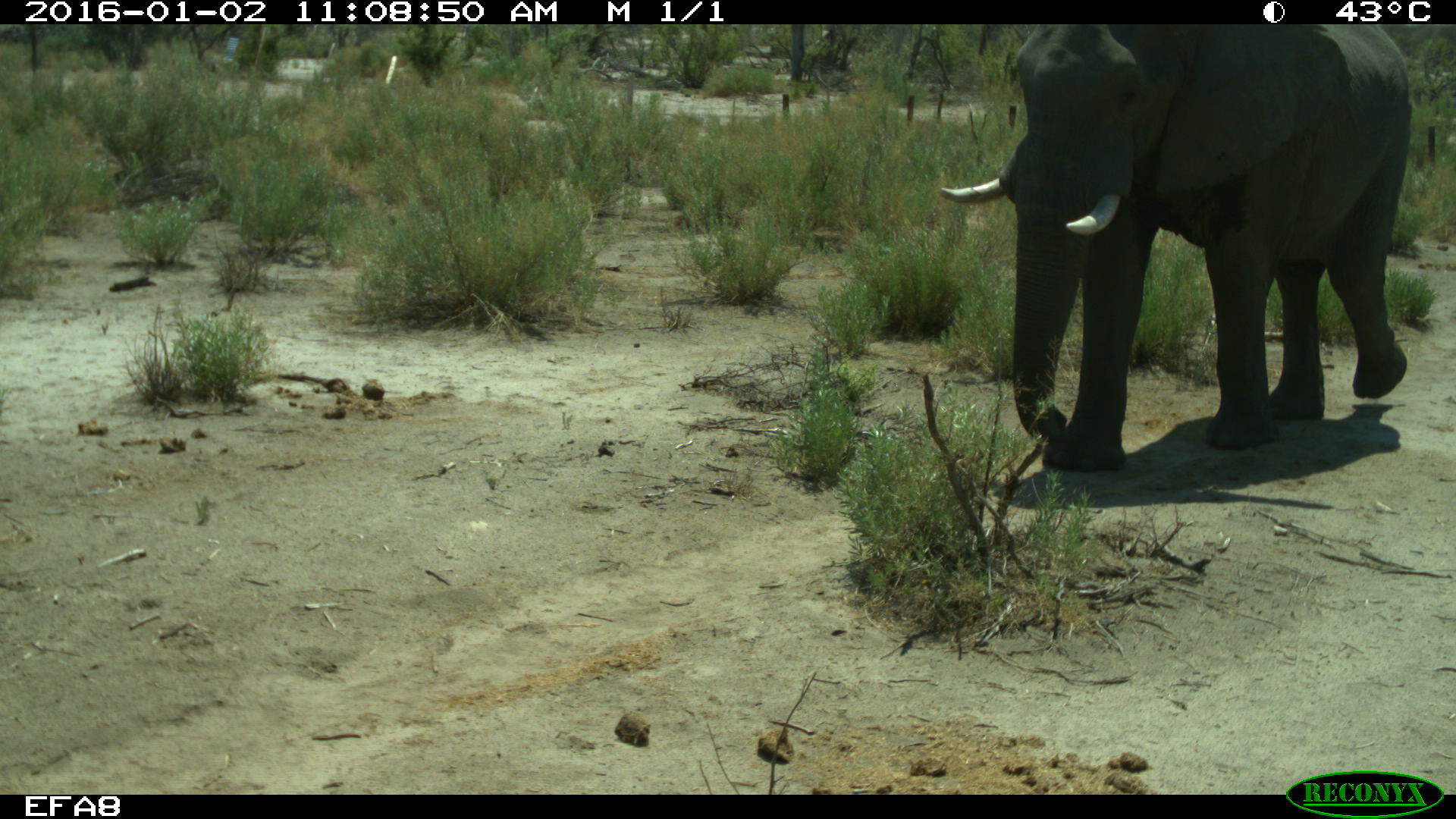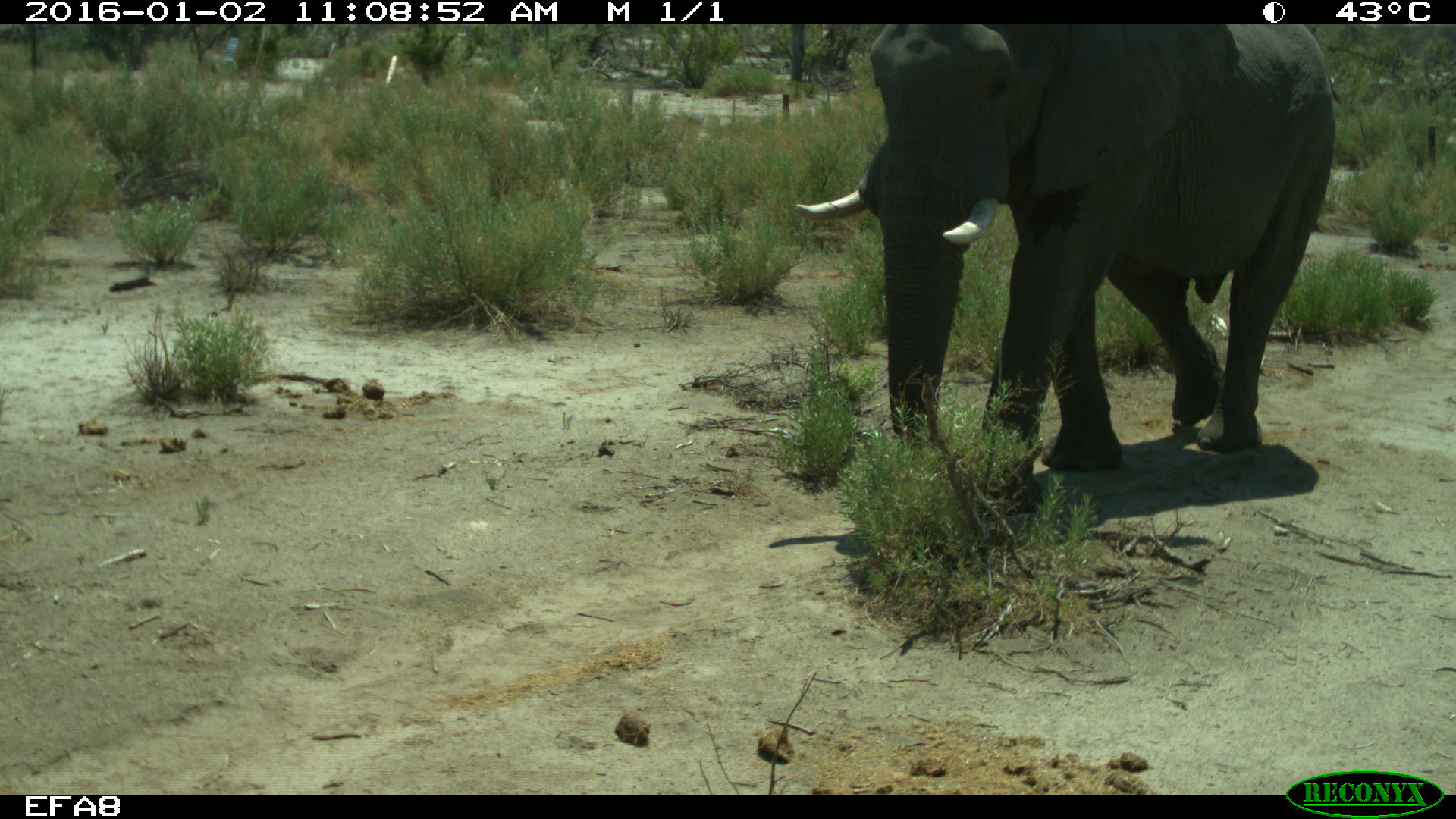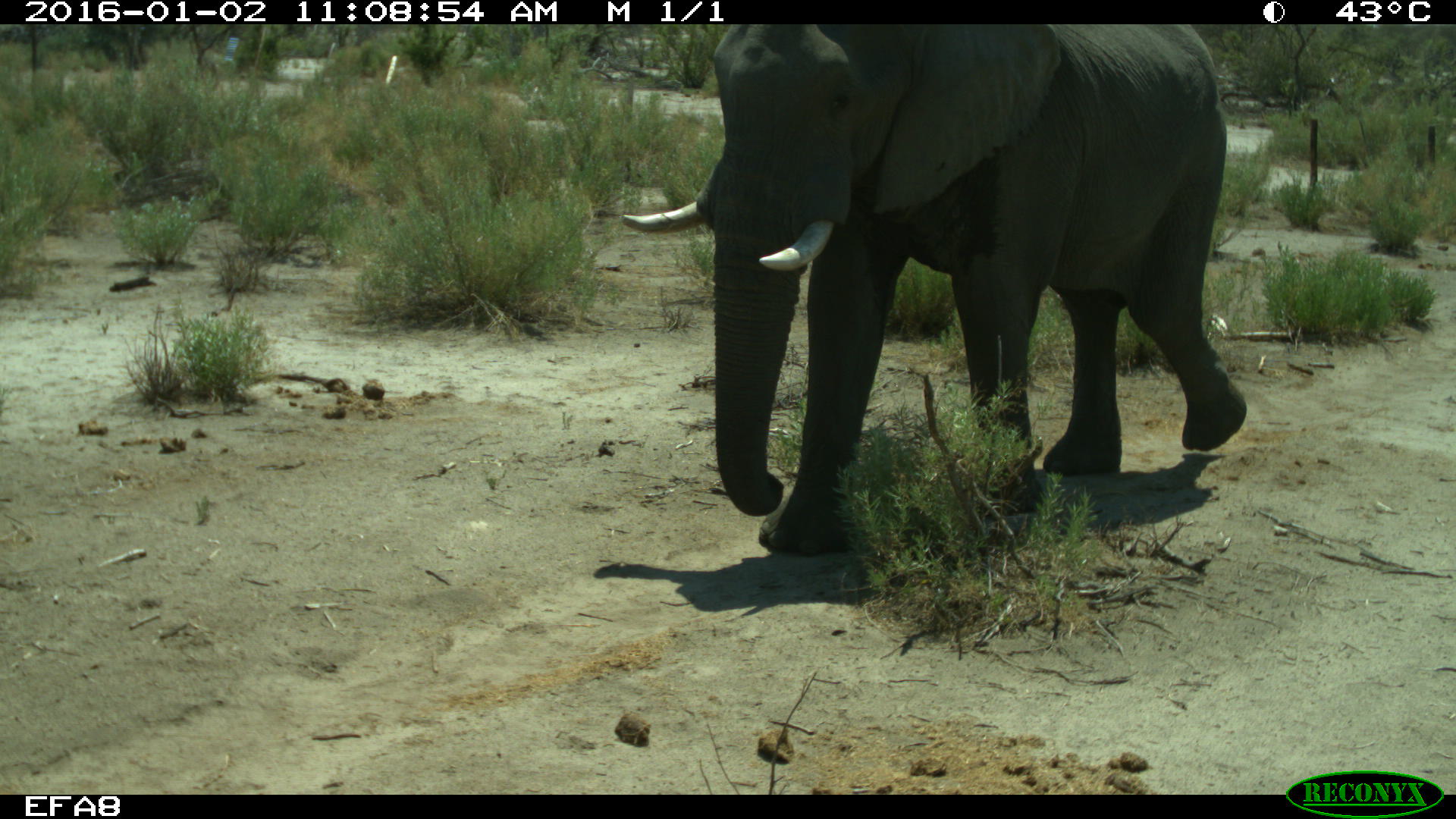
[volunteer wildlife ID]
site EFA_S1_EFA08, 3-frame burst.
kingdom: Animalia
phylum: Chordata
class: Mammalia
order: Proboscidea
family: Elephantidae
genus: Loxodonta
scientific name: Loxodonta africana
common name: african bush elephant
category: elephant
Elephant (african bush elephant) (Loxodonta africana), count 1. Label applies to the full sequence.